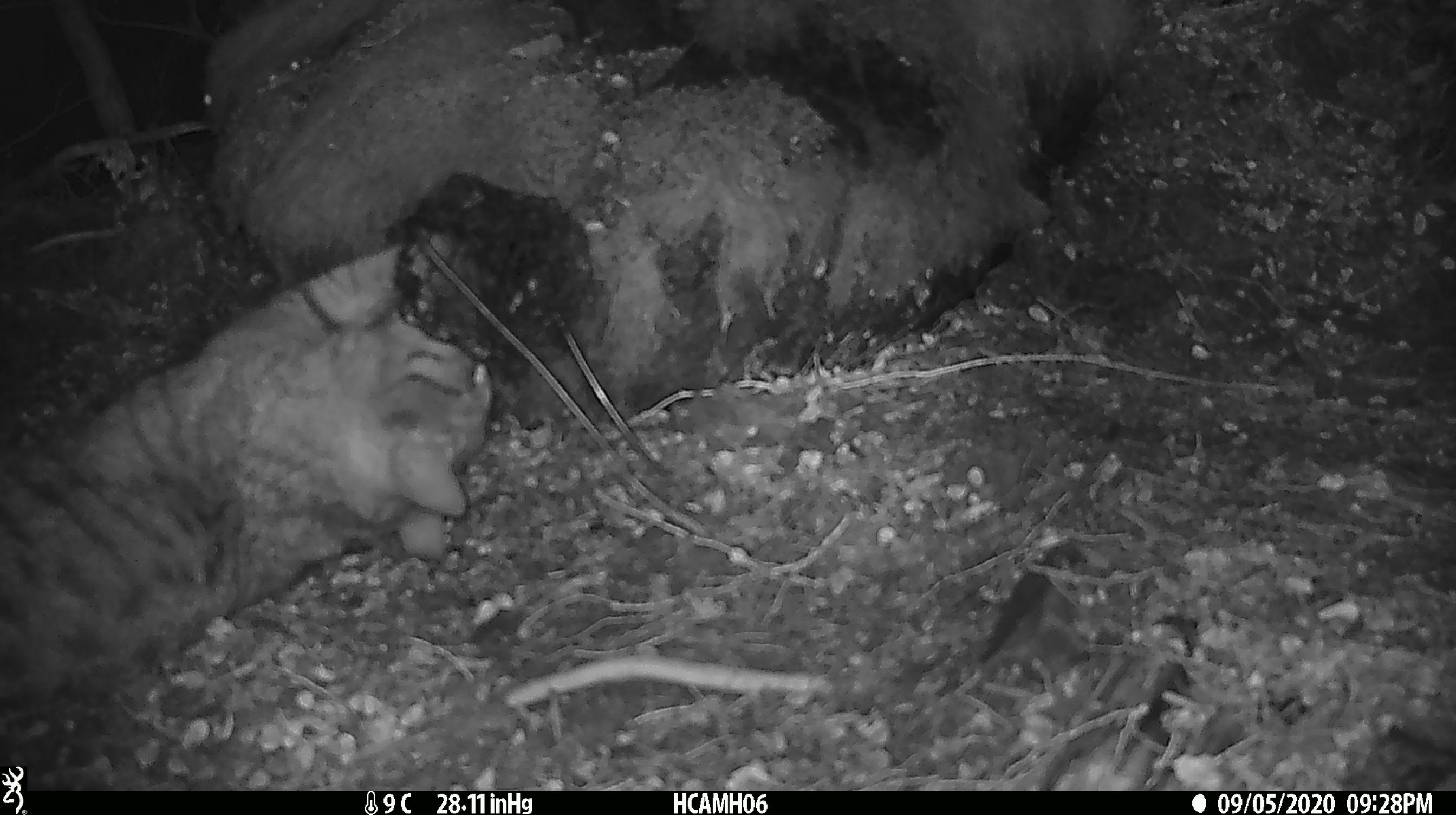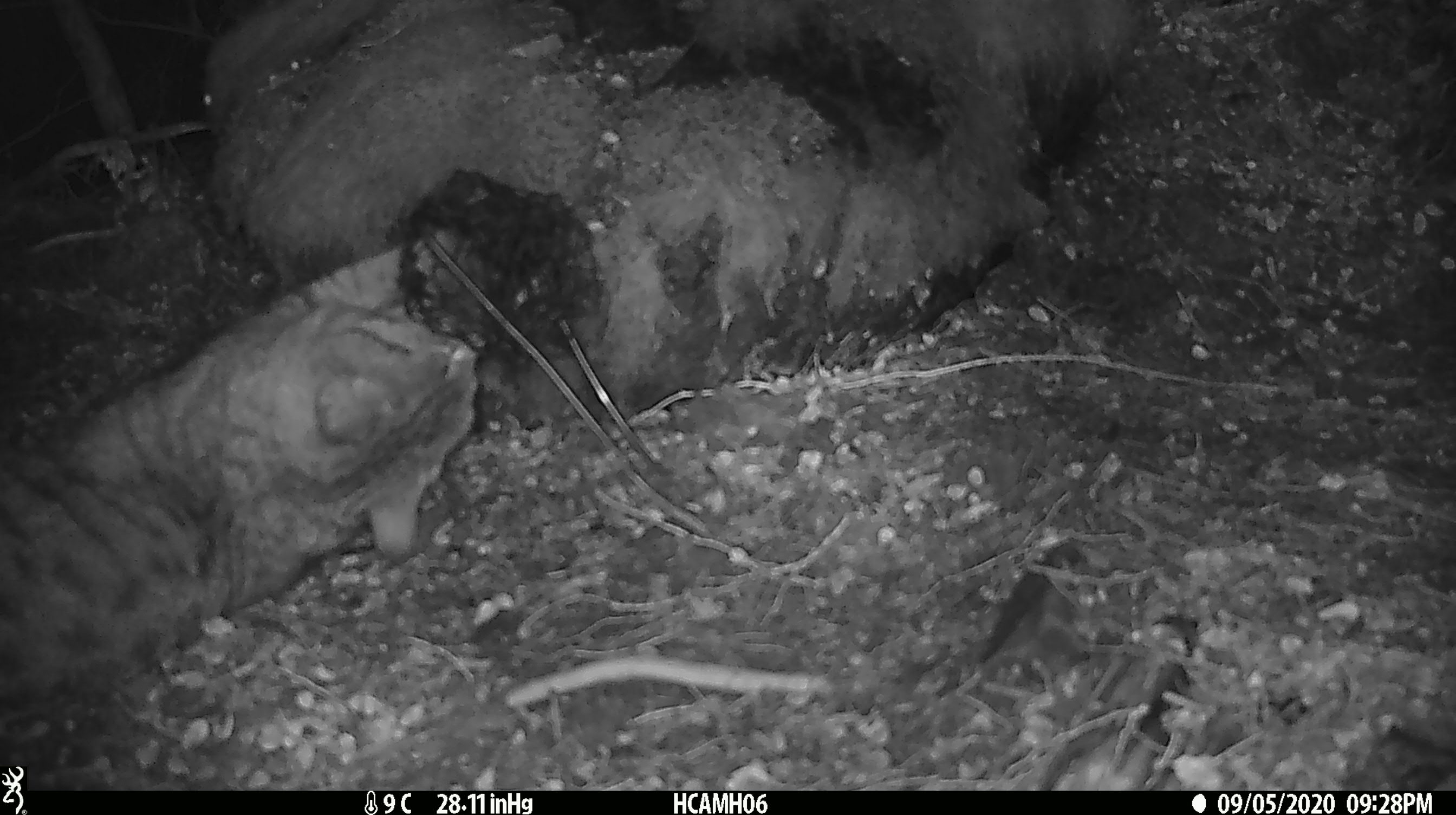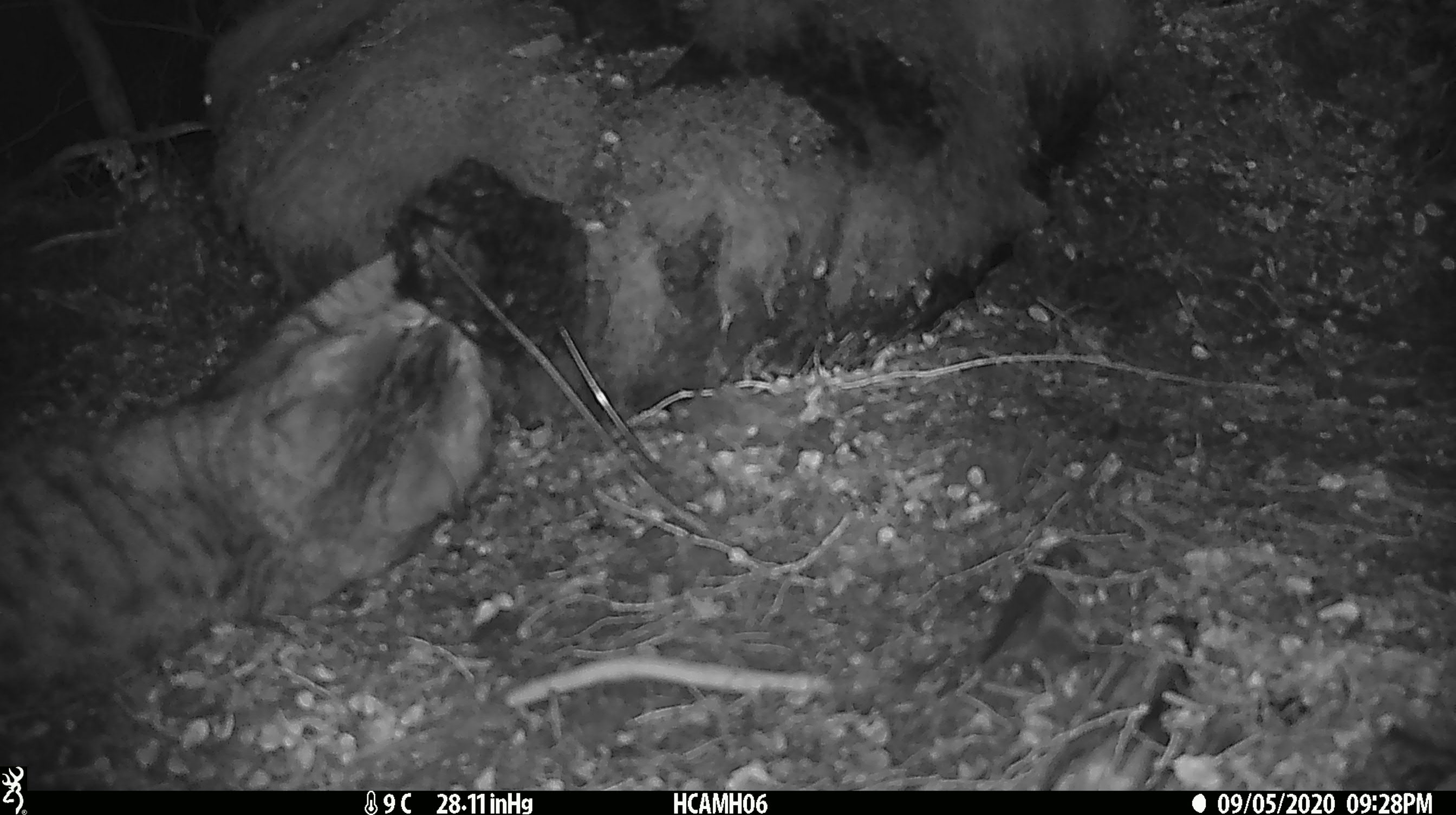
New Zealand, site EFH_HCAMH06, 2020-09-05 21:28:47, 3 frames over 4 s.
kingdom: Animalia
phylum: Chordata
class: Mammalia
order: Carnivora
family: Felidae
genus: Felis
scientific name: Felis catus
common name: domestic cat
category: cat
Cat (domestic cat) (Felis catus).